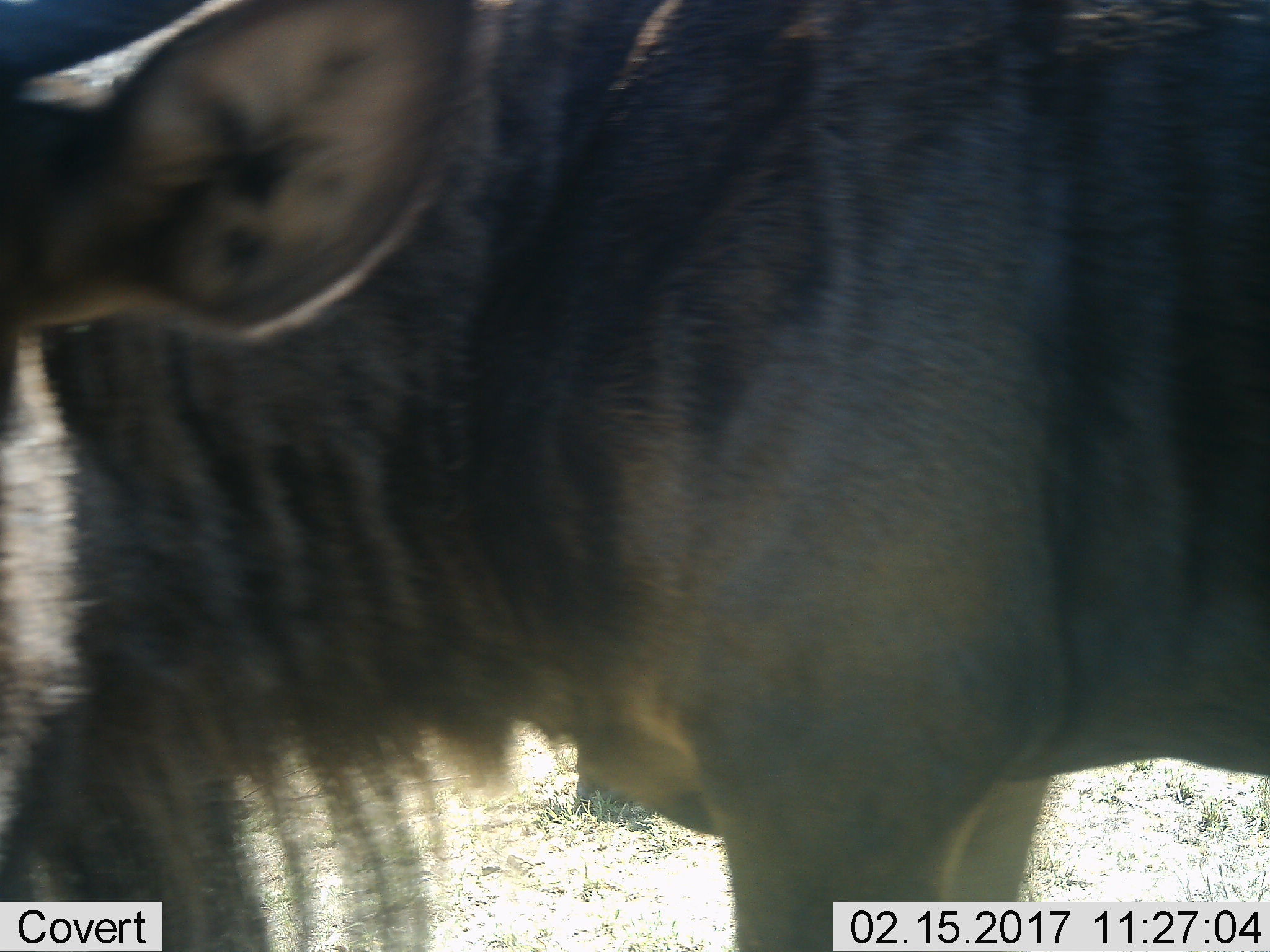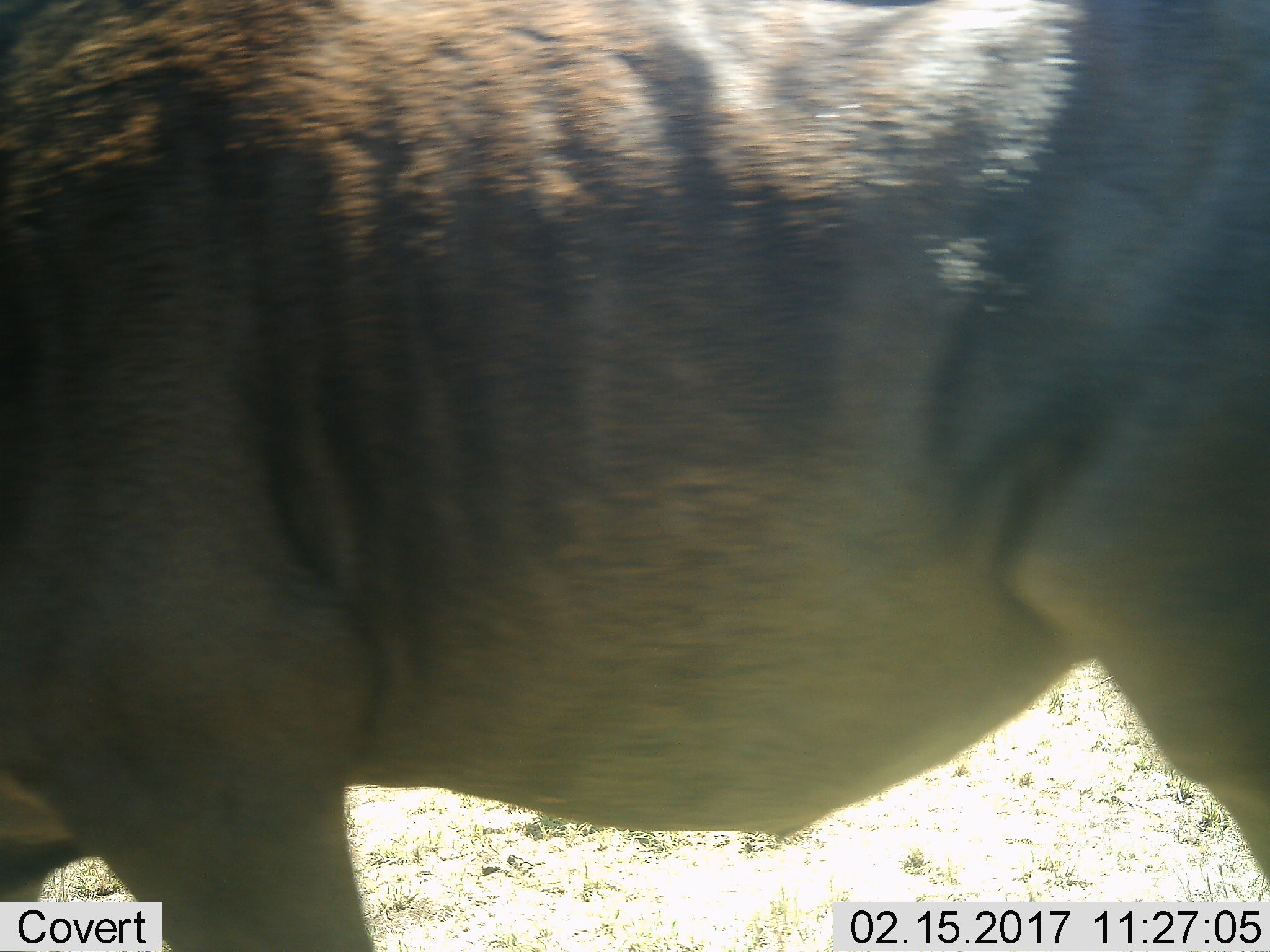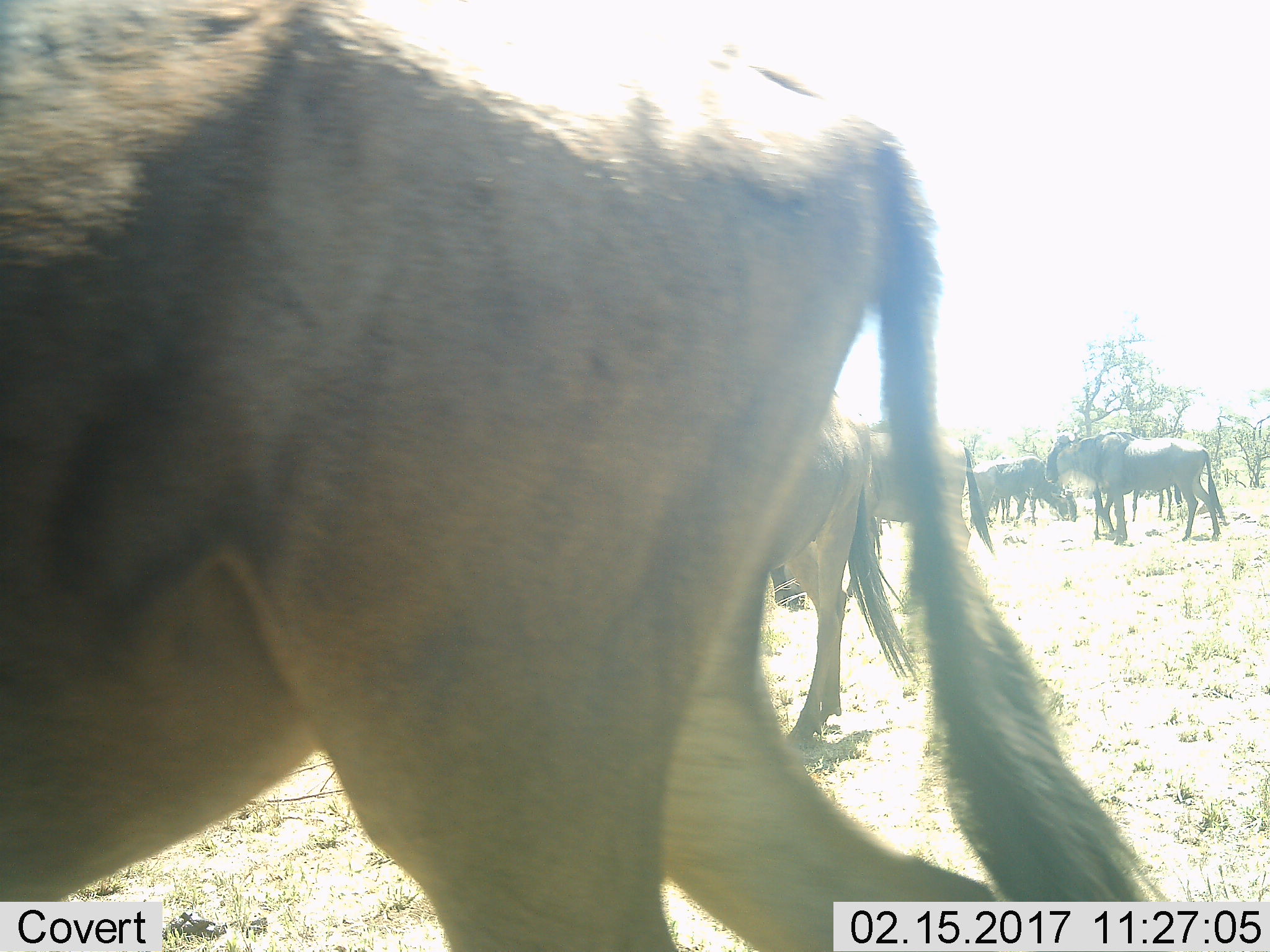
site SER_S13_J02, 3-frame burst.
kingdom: Animalia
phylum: Chordata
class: Mammalia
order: Artiodactyla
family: Bovidae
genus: Connochaetes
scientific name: Connochaetes taurinus taurinus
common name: blue wildebeest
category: wildebeestblue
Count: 5.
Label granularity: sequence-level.